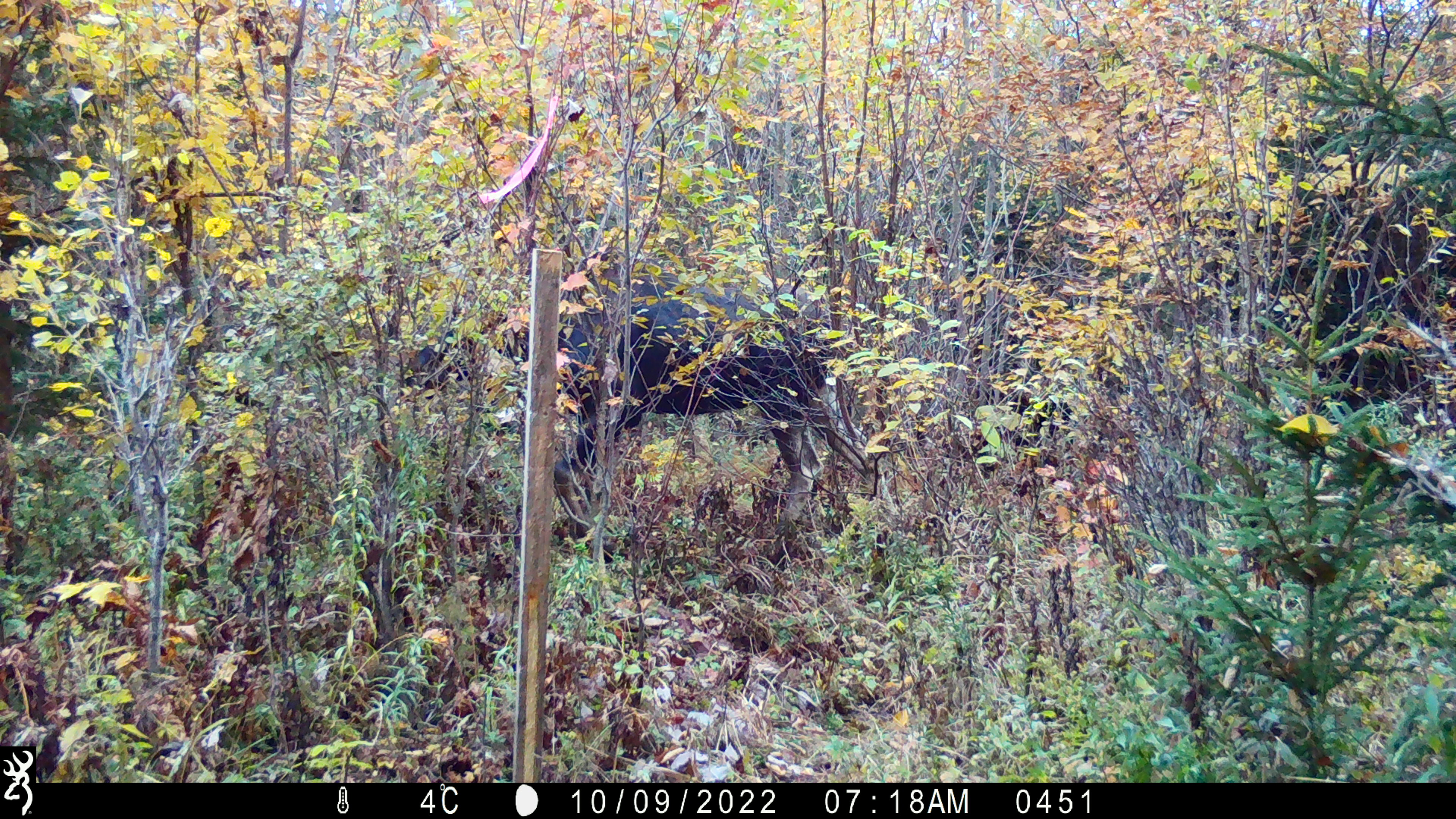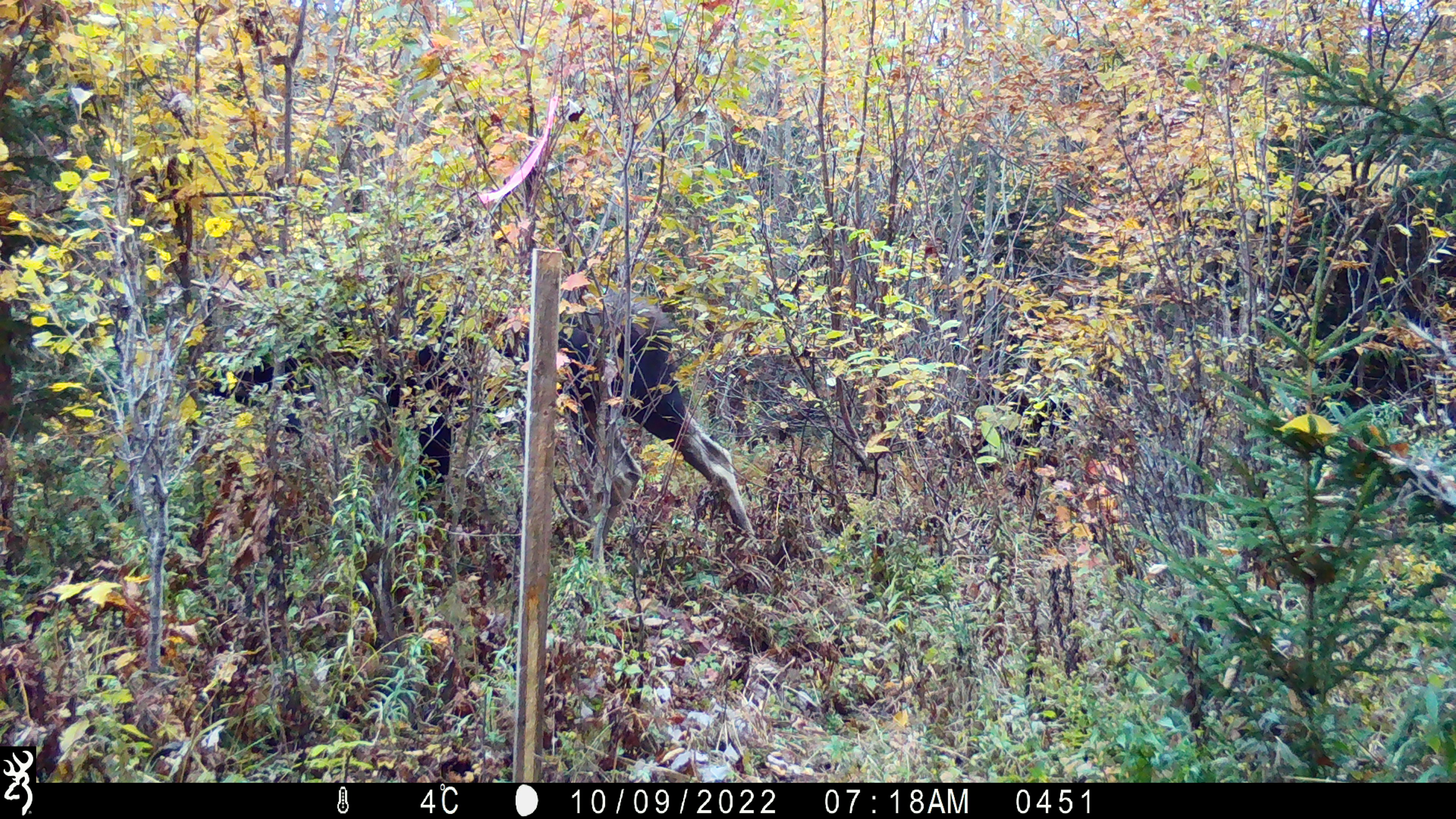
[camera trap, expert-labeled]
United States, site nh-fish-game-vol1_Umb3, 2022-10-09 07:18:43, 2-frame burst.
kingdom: Animalia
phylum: Chordata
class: Mammalia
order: Artiodactyla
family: Cervidae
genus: Alces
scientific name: Alces alces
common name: moose